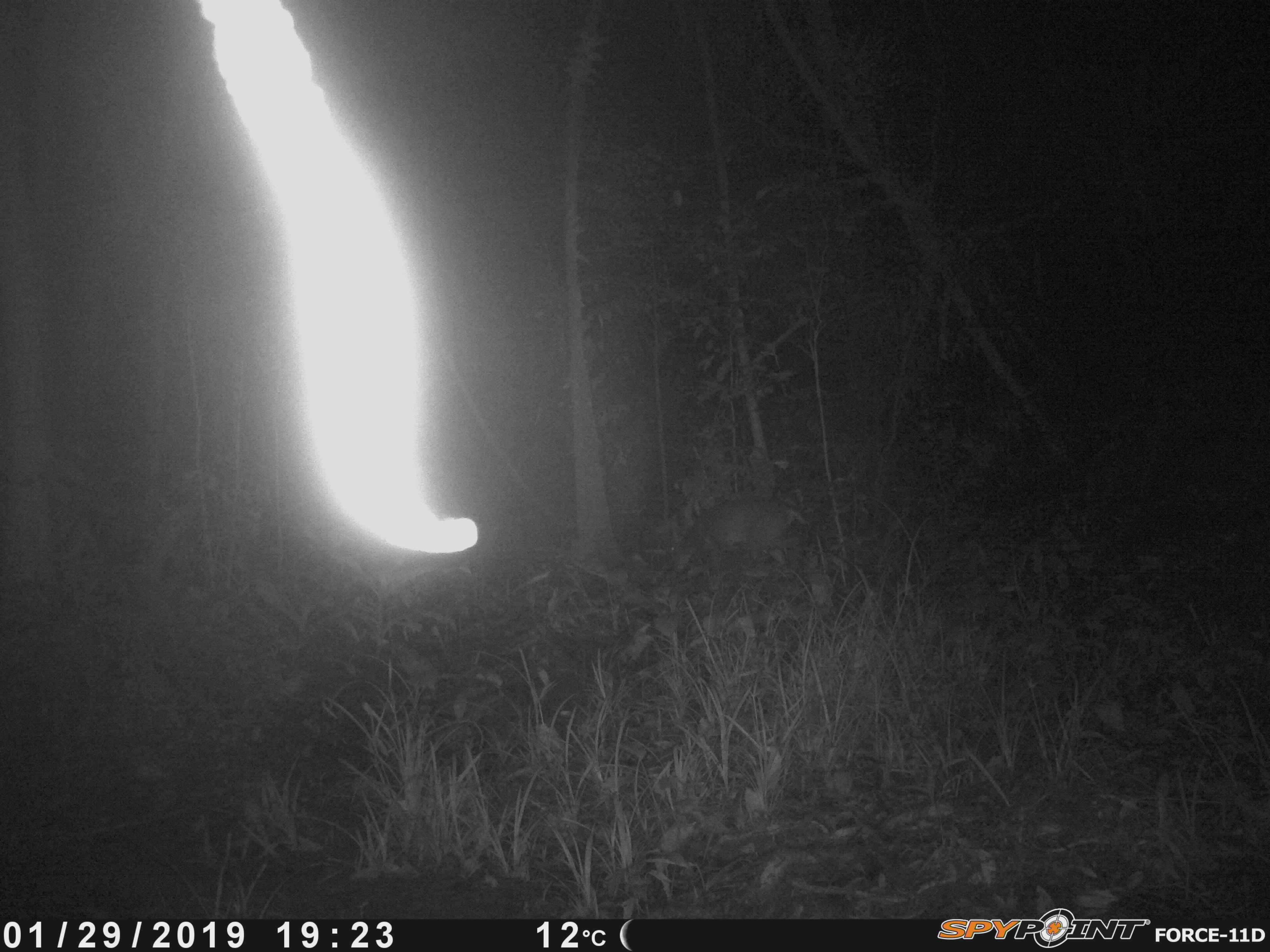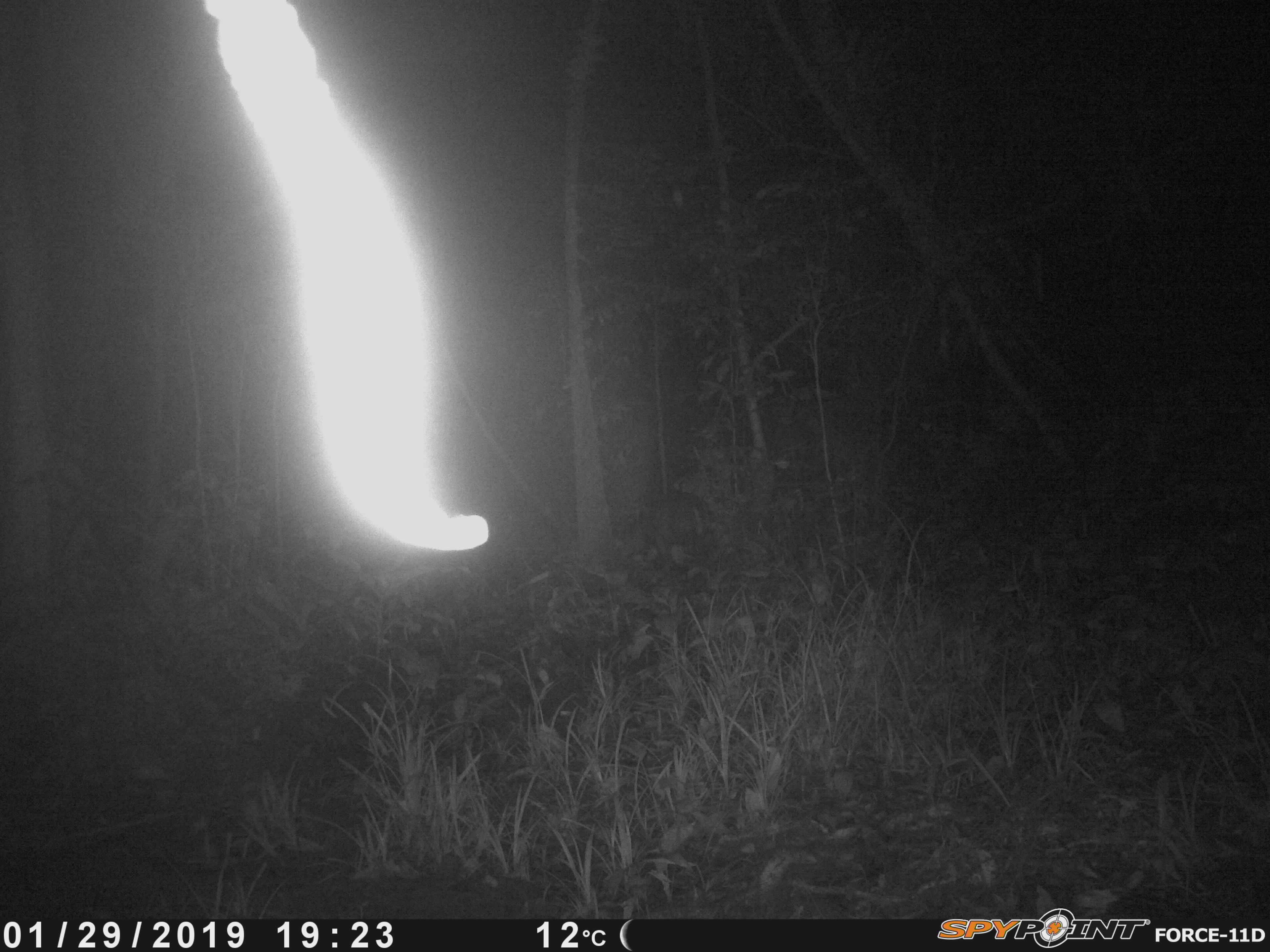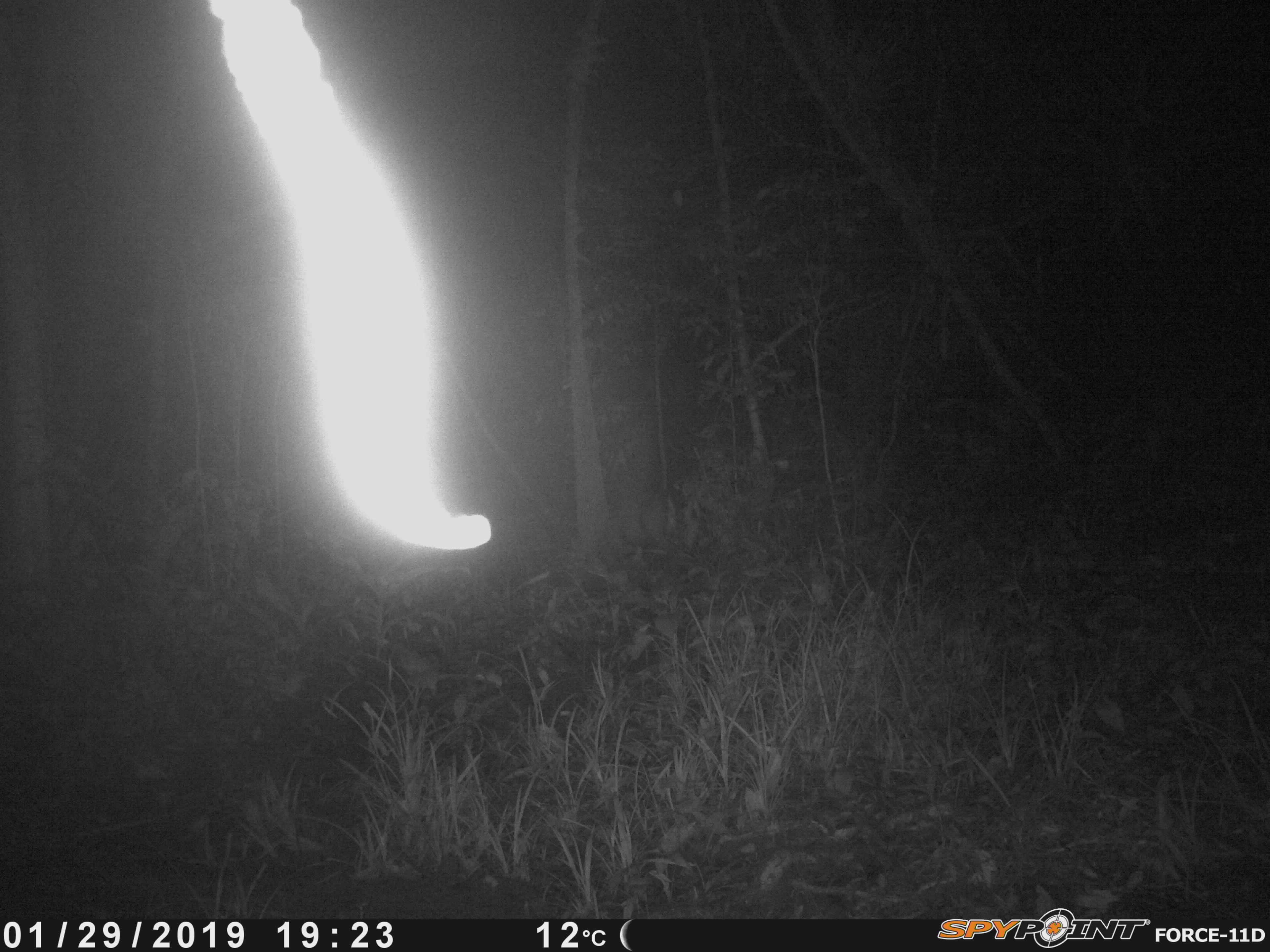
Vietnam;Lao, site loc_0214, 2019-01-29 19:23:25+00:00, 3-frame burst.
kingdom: Animalia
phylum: Chordata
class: Mammalia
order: Artiodactyla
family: Cervidae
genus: Muntiacus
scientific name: Muntiacus rooseveltorum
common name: roosevelt's muntjac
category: roosevelts muntjac group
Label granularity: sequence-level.